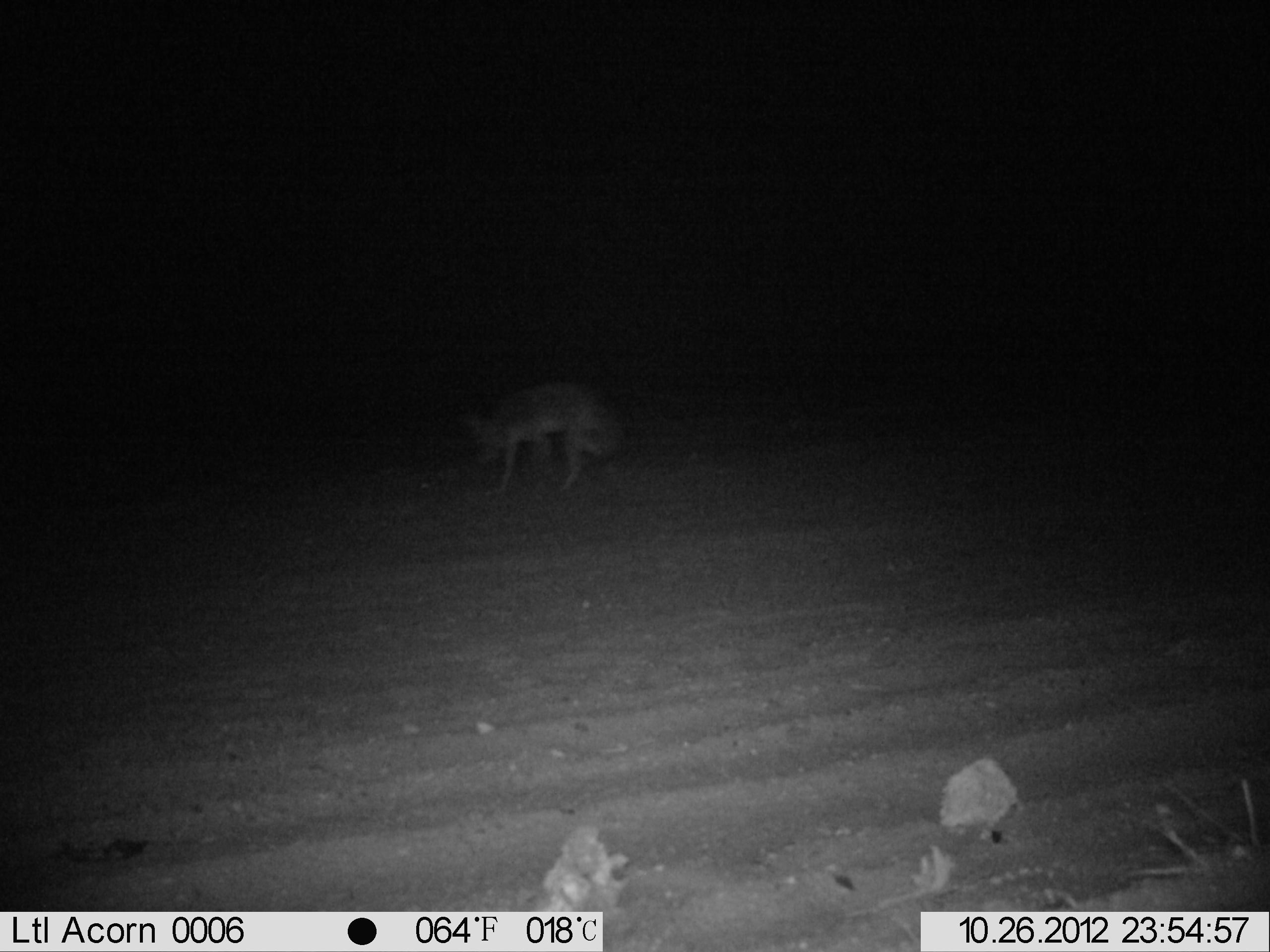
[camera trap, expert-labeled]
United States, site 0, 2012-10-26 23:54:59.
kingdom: Animalia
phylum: Chordata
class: Mammalia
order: Carnivora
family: Canidae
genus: Canis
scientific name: Canis latrans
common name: coyote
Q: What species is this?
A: Coyote (Canis latrans).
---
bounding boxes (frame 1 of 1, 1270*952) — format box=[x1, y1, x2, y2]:
coyote: box=[465, 379, 632, 501]